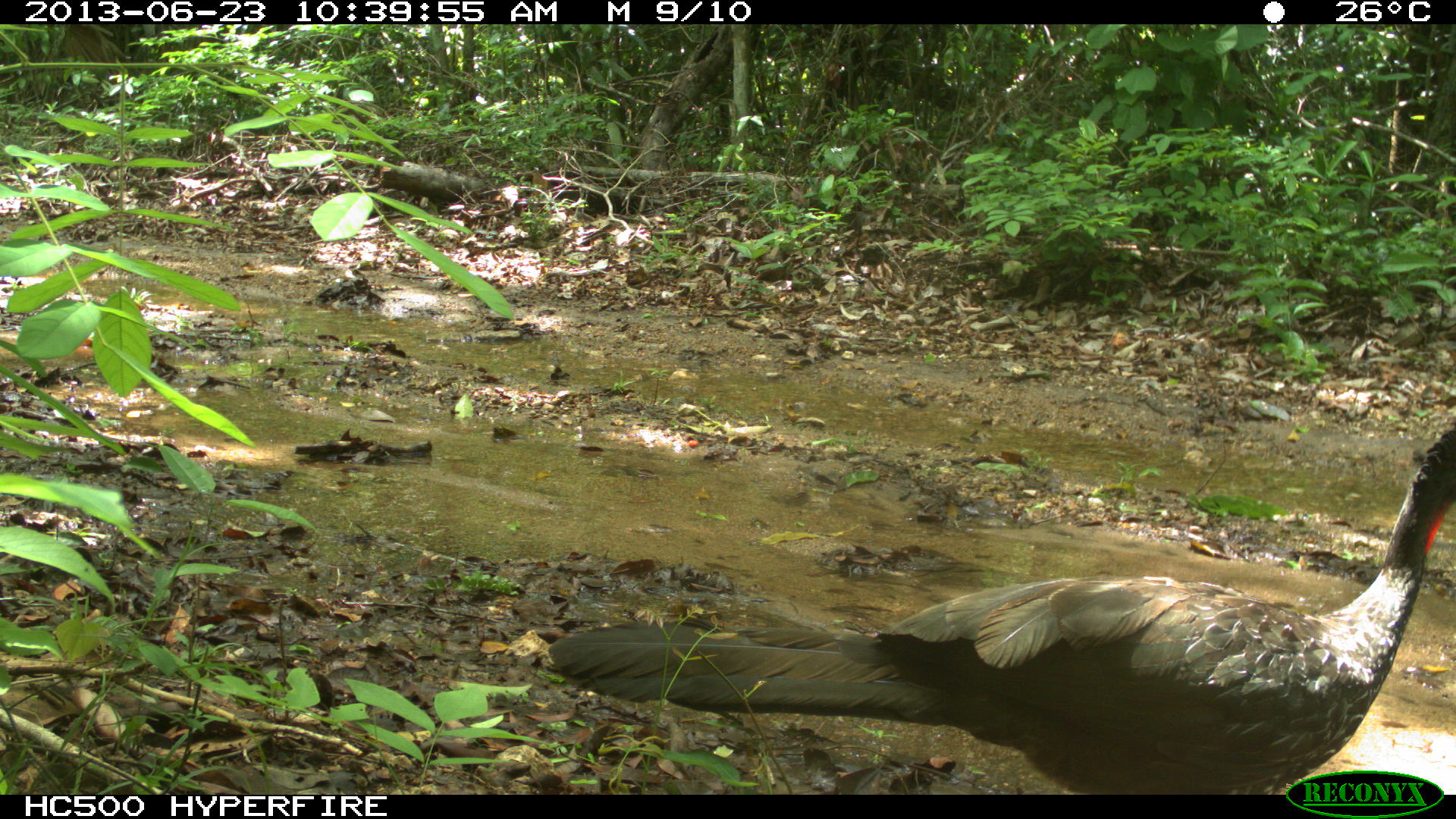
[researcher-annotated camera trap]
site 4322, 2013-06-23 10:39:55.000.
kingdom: Animalia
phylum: Chordata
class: Aves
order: Galliformes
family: Cracidae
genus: Penelope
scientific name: Penelope purpurascens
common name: crested guan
Penelope purpurascens (crested guan), count 1.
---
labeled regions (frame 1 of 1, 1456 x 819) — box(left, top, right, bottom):
penelope purpurascens: box(547, 425, 1456, 794)